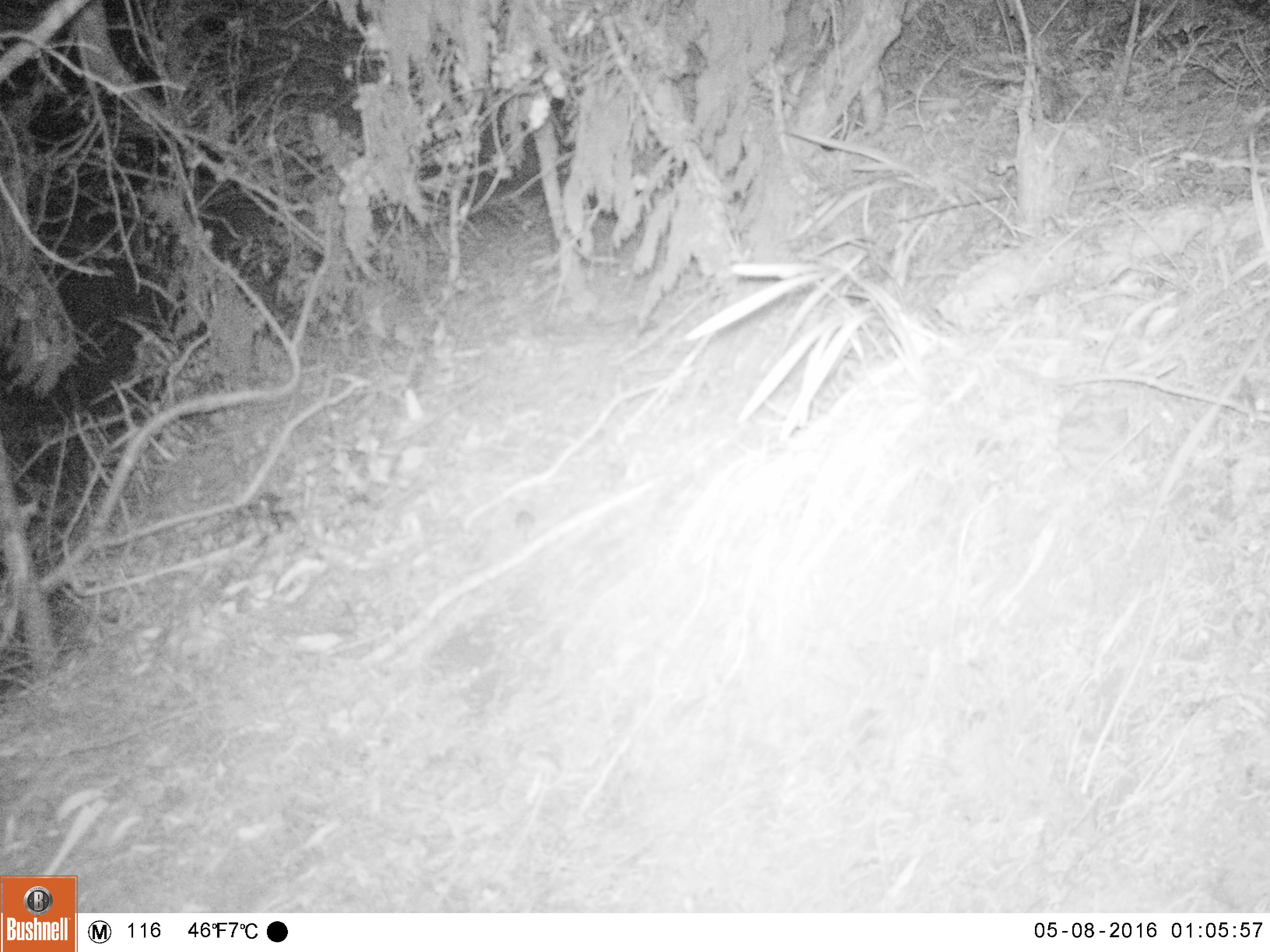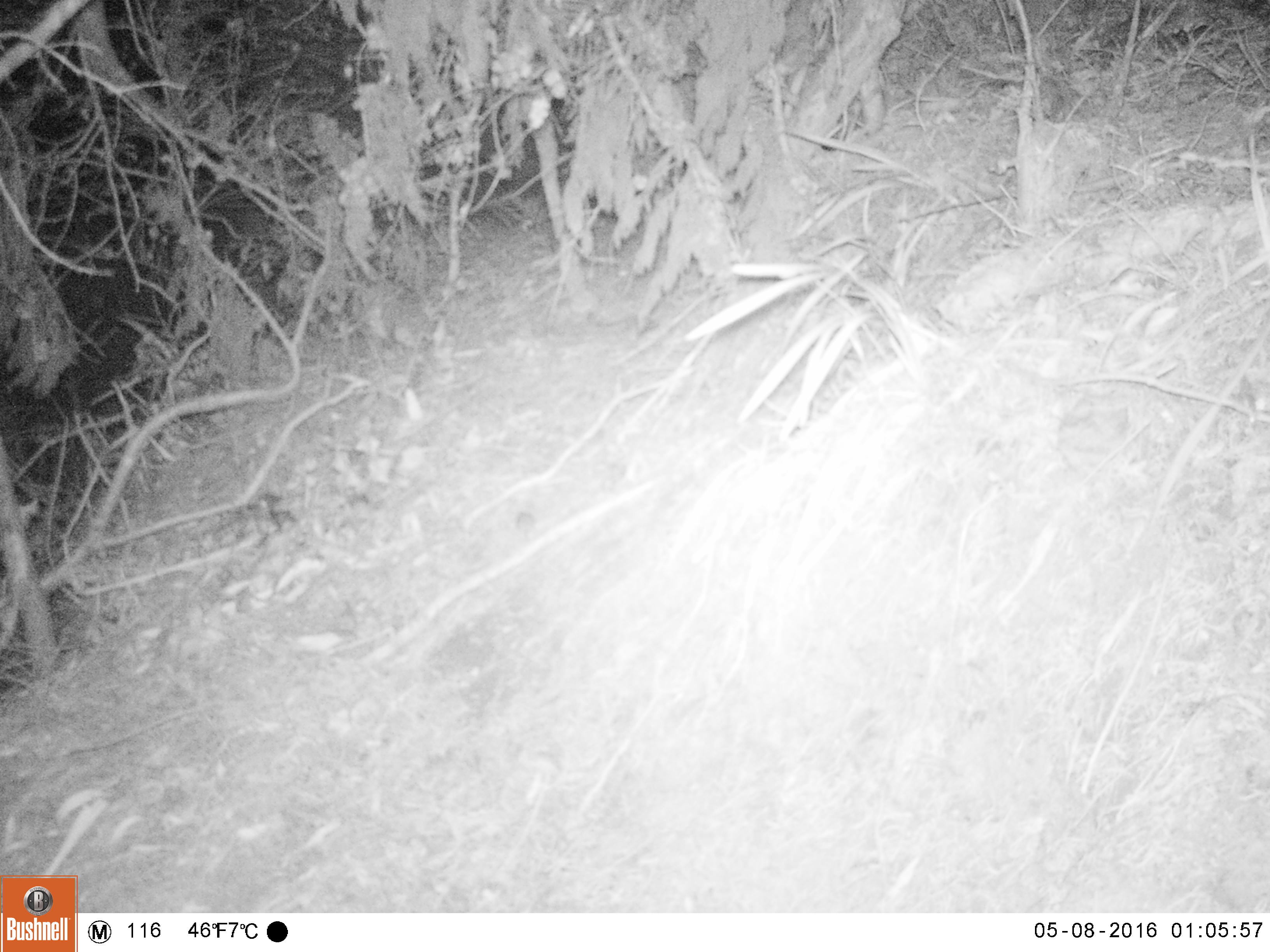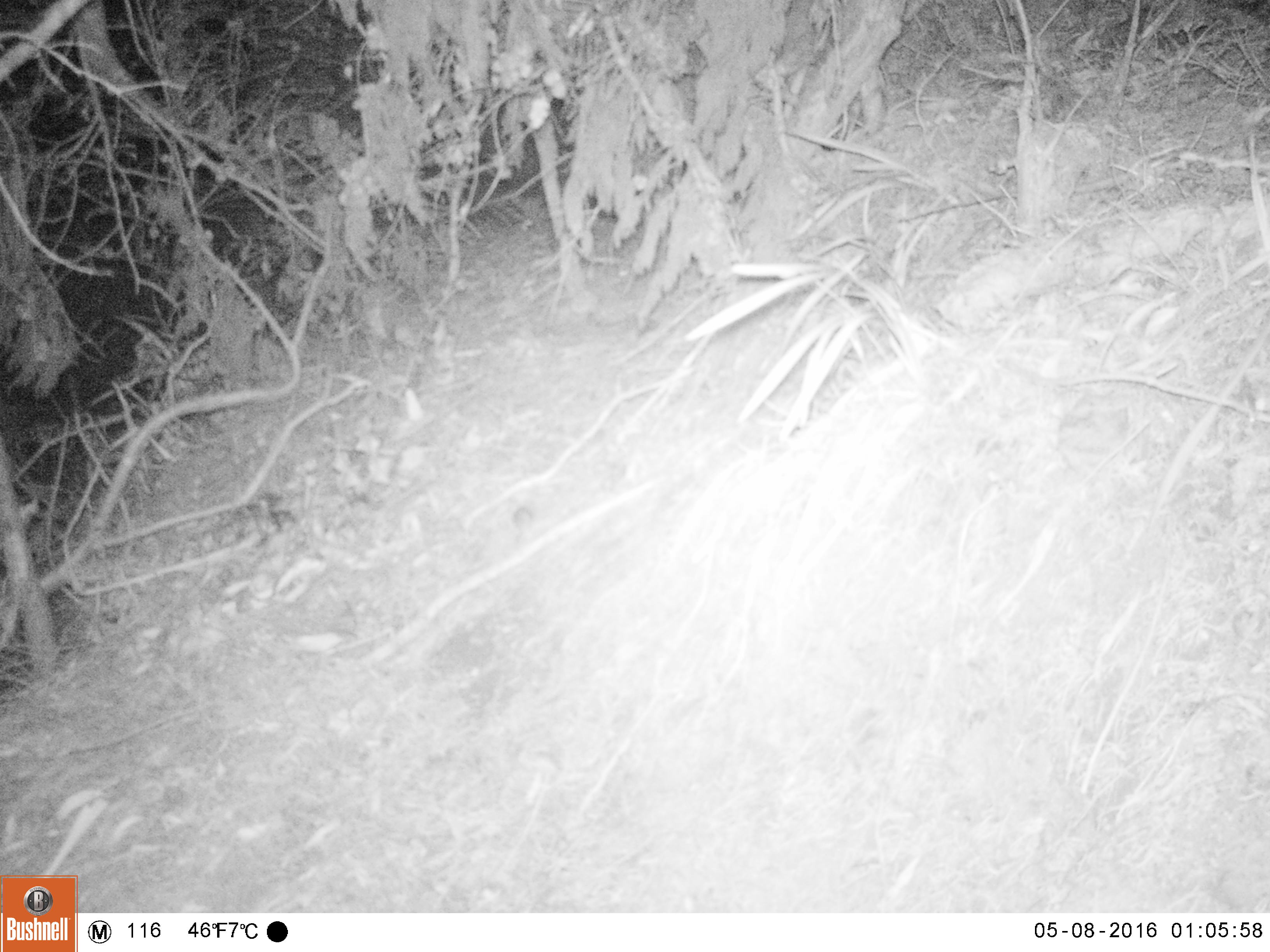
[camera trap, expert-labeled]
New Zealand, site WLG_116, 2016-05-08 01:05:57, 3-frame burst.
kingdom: Animalia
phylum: Chordata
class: Mammalia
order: Rodentia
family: Muridae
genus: Mus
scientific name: Mus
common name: mouse